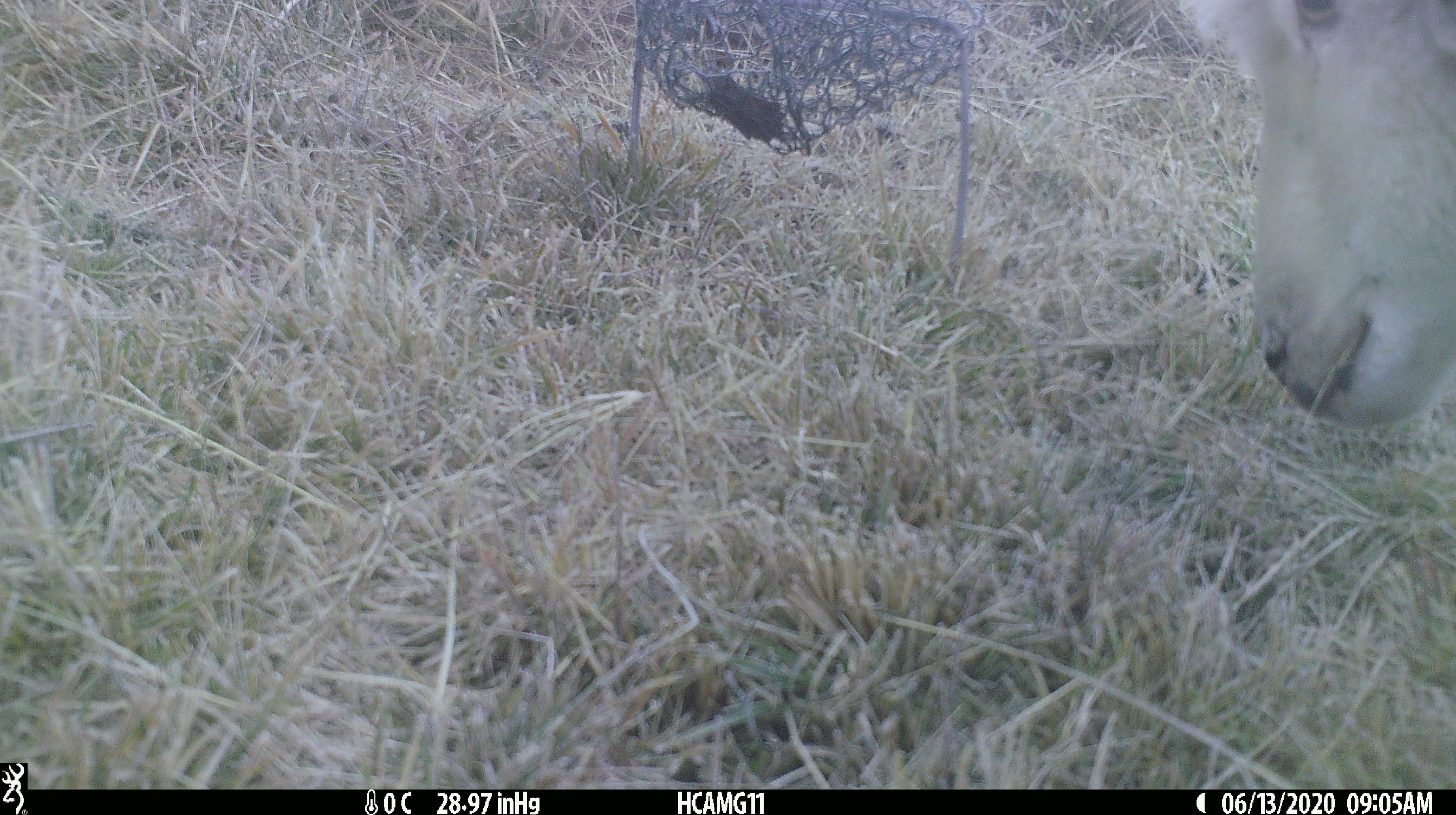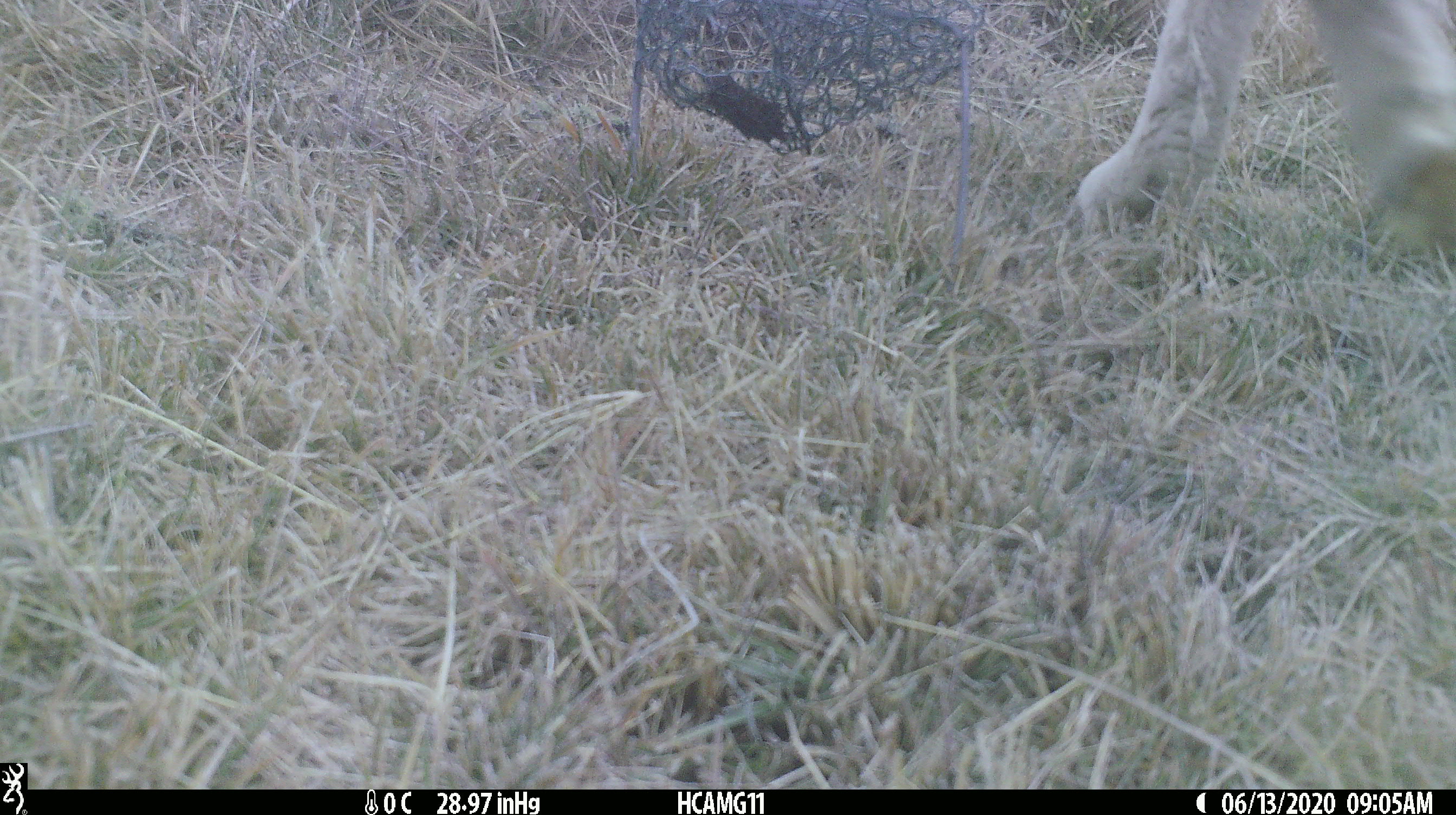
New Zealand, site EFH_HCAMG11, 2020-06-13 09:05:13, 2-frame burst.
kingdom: Animalia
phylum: Chordata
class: Mammalia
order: Artiodactyla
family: Bovidae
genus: Ovis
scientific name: Ovis aries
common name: domestic sheep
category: sheep